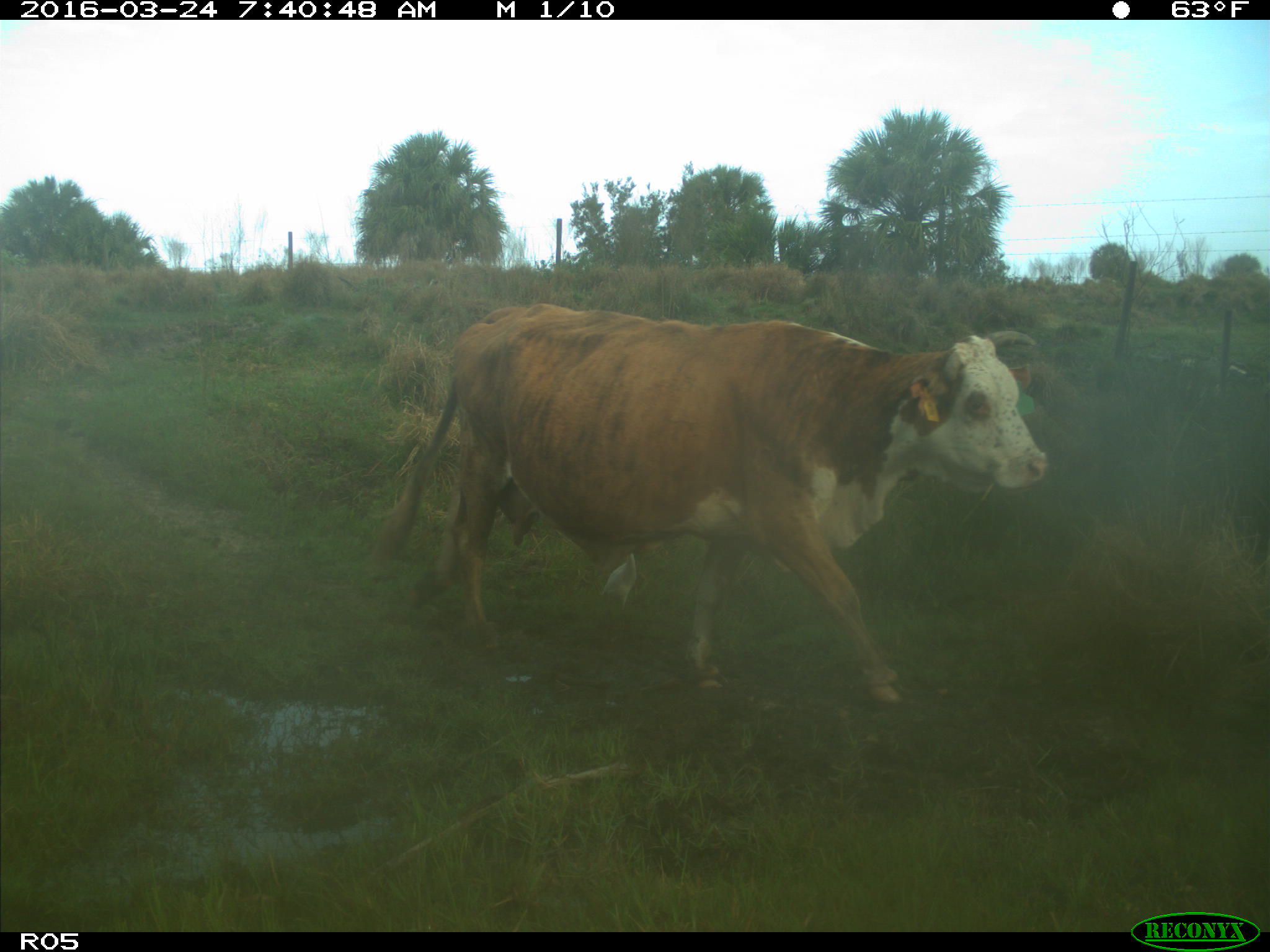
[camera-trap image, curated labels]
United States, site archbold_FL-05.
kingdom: Animalia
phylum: Chordata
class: Mammalia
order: Artiodactyla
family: Bovidae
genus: Bos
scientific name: Bos taurus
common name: domestic cow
Bos taurus (domestic cow).